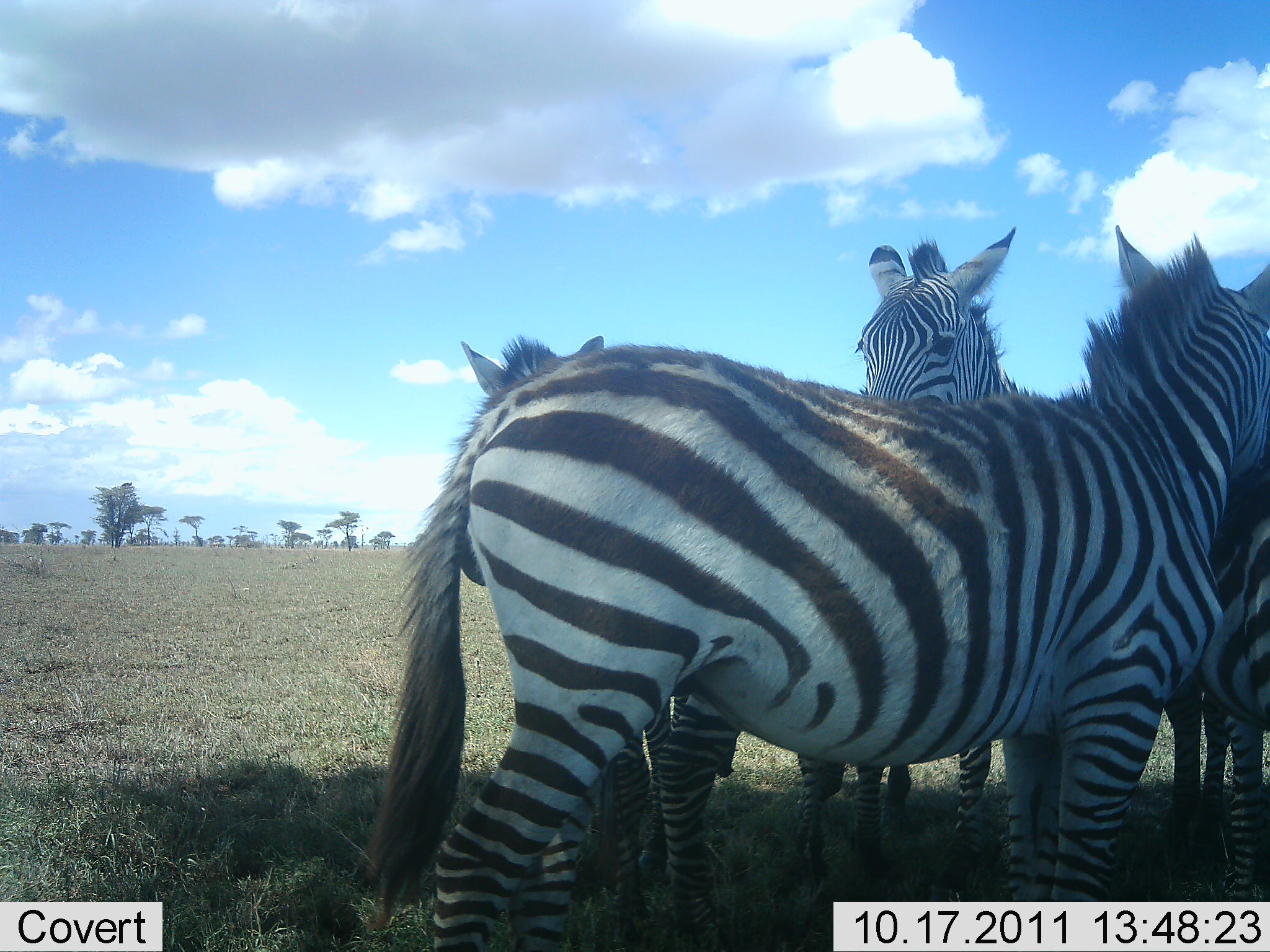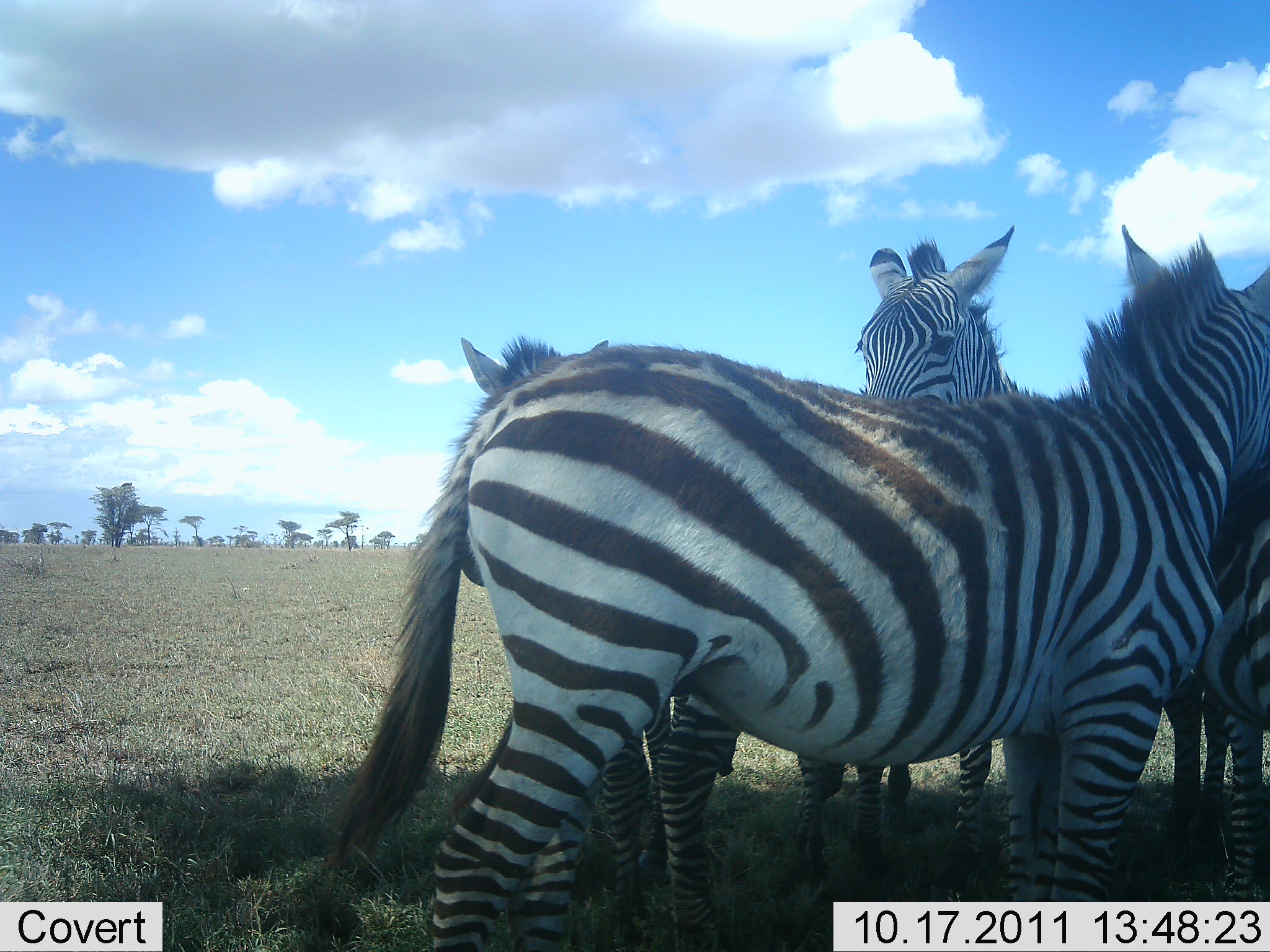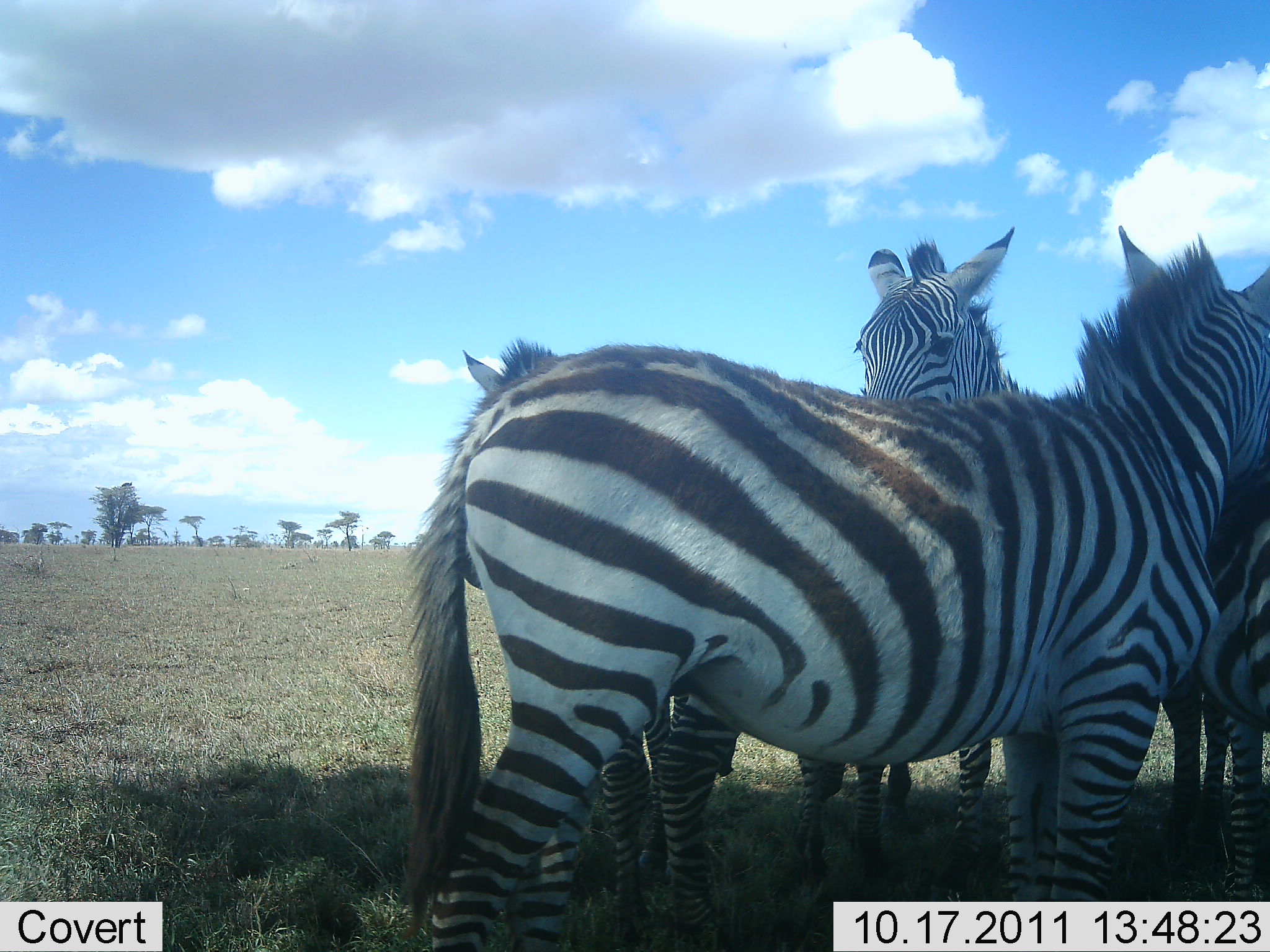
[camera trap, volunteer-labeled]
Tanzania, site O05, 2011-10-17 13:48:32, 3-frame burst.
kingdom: Animalia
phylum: Chordata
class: Mammalia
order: Perissodactyla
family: Equidae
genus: Equus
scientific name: Equus quagga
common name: plains zebra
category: zebra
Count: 4.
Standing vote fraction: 92%.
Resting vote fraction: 42%.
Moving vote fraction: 0%.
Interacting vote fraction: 8%.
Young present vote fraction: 0%.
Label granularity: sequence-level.